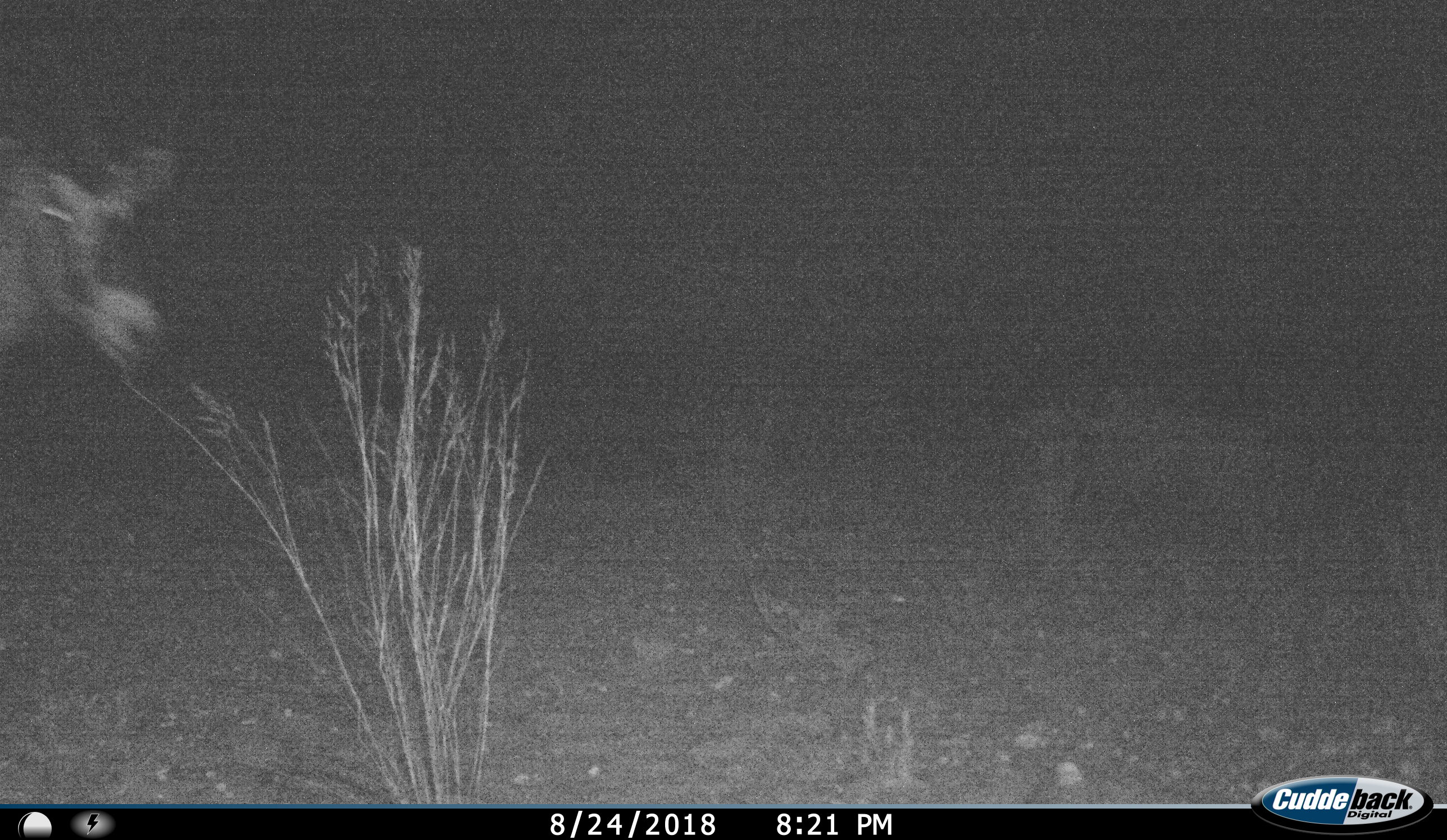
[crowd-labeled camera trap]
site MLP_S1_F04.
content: unidentified animal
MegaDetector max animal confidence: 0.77